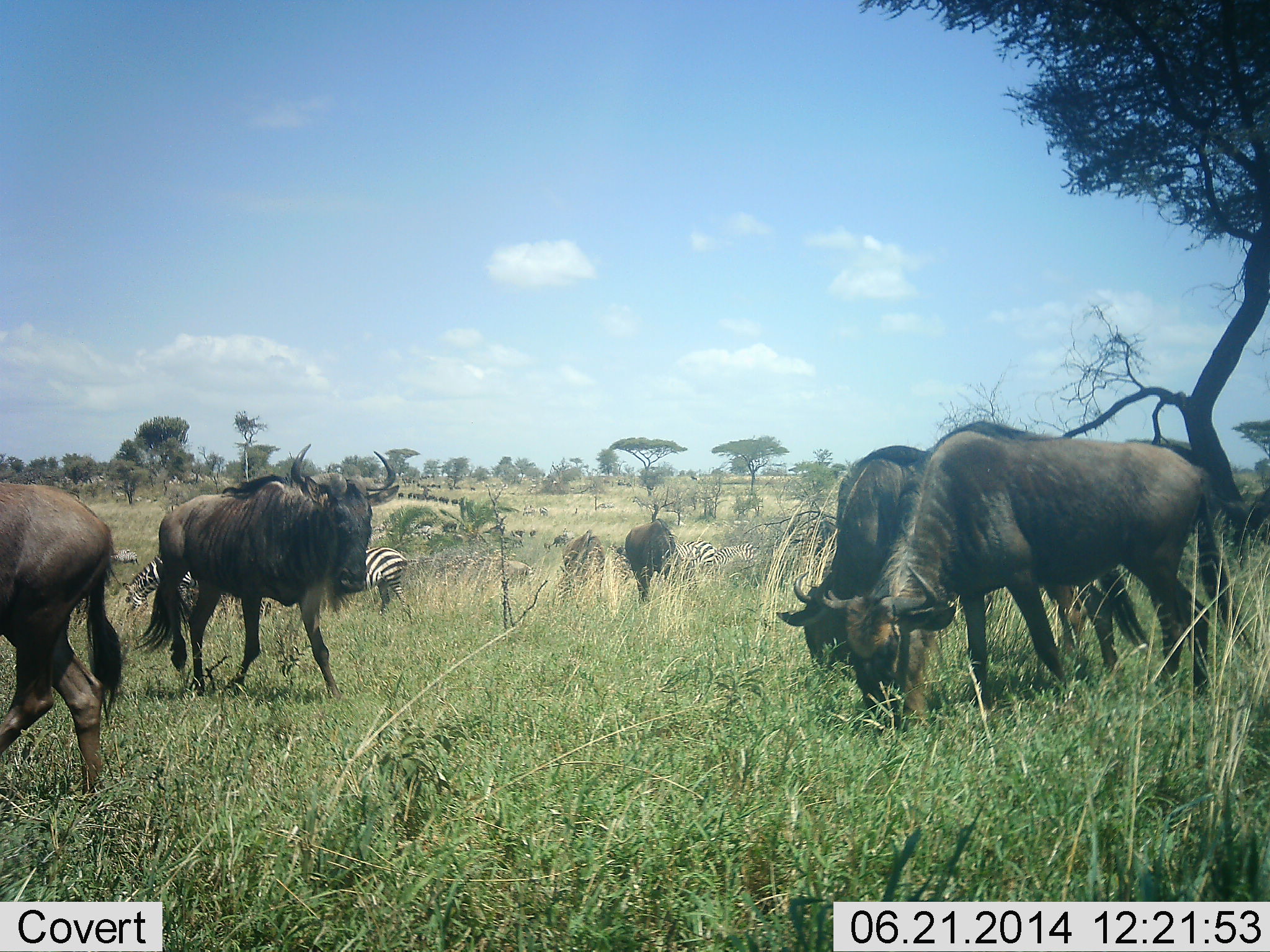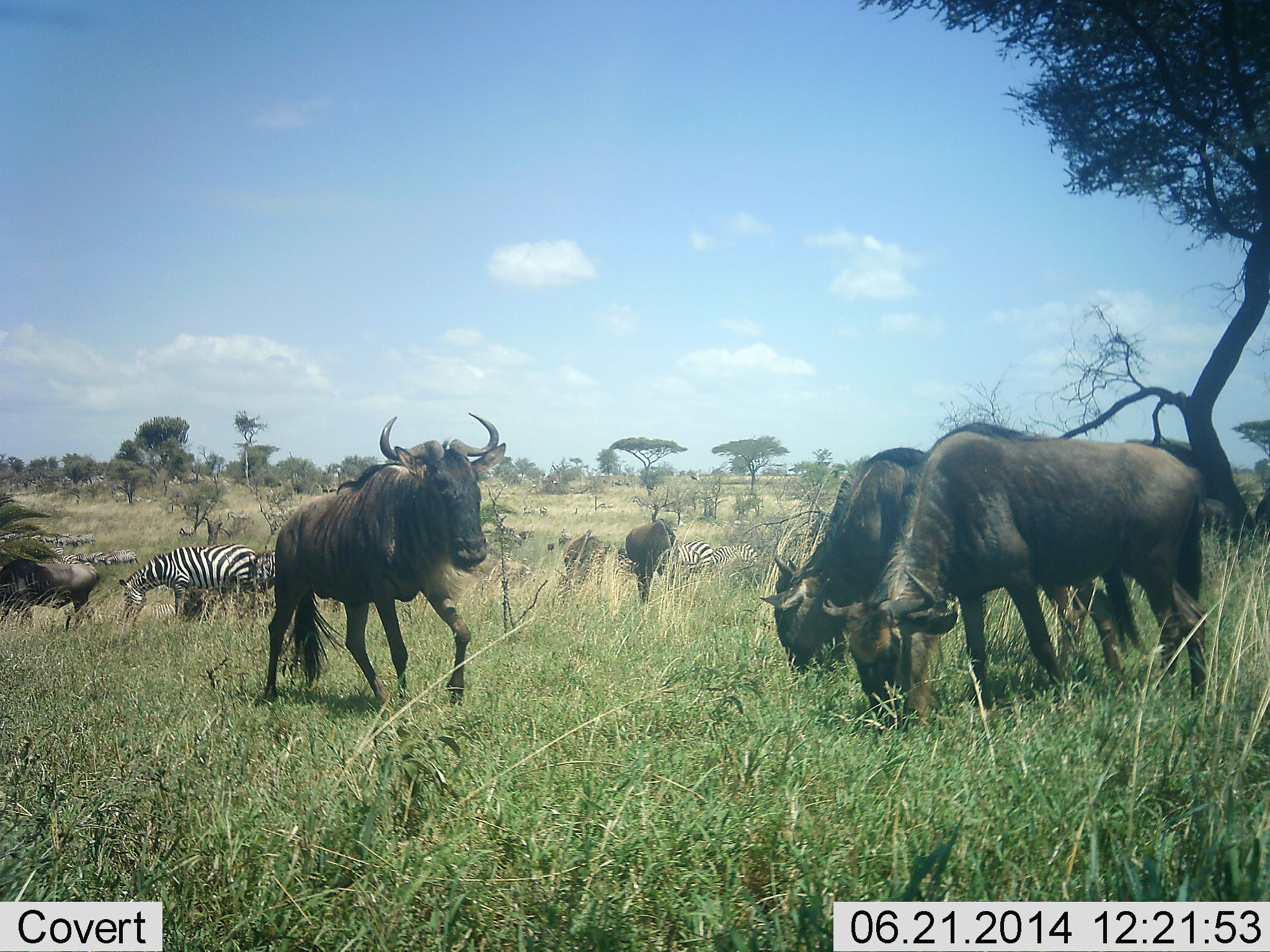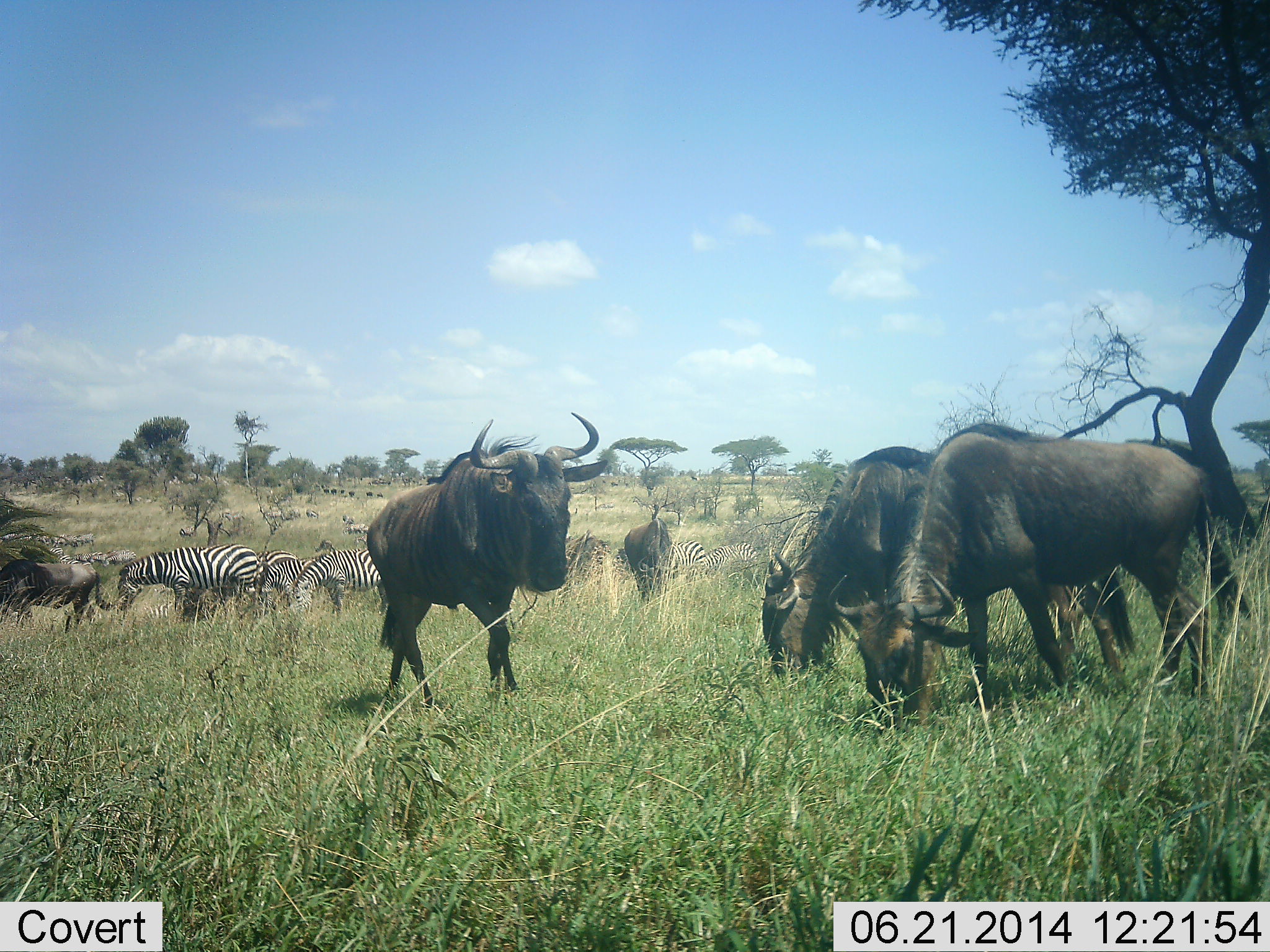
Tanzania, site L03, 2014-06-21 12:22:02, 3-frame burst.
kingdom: Animalia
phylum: Chordata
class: Mammalia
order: Artiodactyla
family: Bovidae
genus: Connochaetes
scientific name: Connochaetes taurinus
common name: blue wildebeest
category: wildebeest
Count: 6.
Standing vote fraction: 67%.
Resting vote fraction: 0%.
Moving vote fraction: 75%.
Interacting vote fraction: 8%.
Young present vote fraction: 0%.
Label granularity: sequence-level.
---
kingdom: Animalia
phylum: Chordata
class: Mammalia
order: Perissodactyla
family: Equidae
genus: Equus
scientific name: Equus quagga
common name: plains zebra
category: zebra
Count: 5.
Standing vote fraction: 80%.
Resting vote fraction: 0%.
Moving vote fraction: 0%.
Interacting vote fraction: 10%.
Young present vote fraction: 0%.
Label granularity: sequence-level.